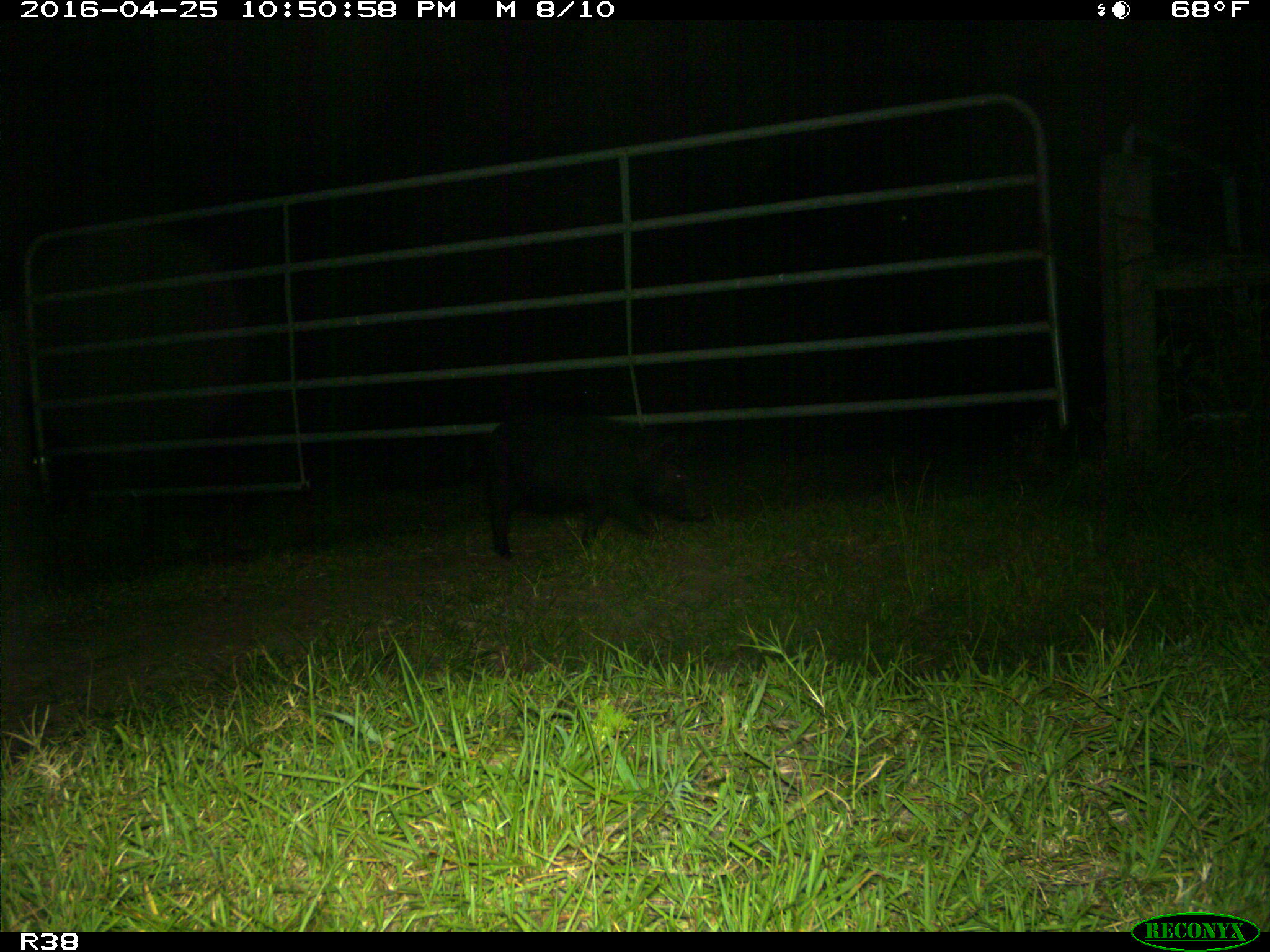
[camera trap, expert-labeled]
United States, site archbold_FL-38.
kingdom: Animalia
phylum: Chordata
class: Mammalia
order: Artiodactyla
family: Suidae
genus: Sus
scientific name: Sus scrofa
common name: wild boar